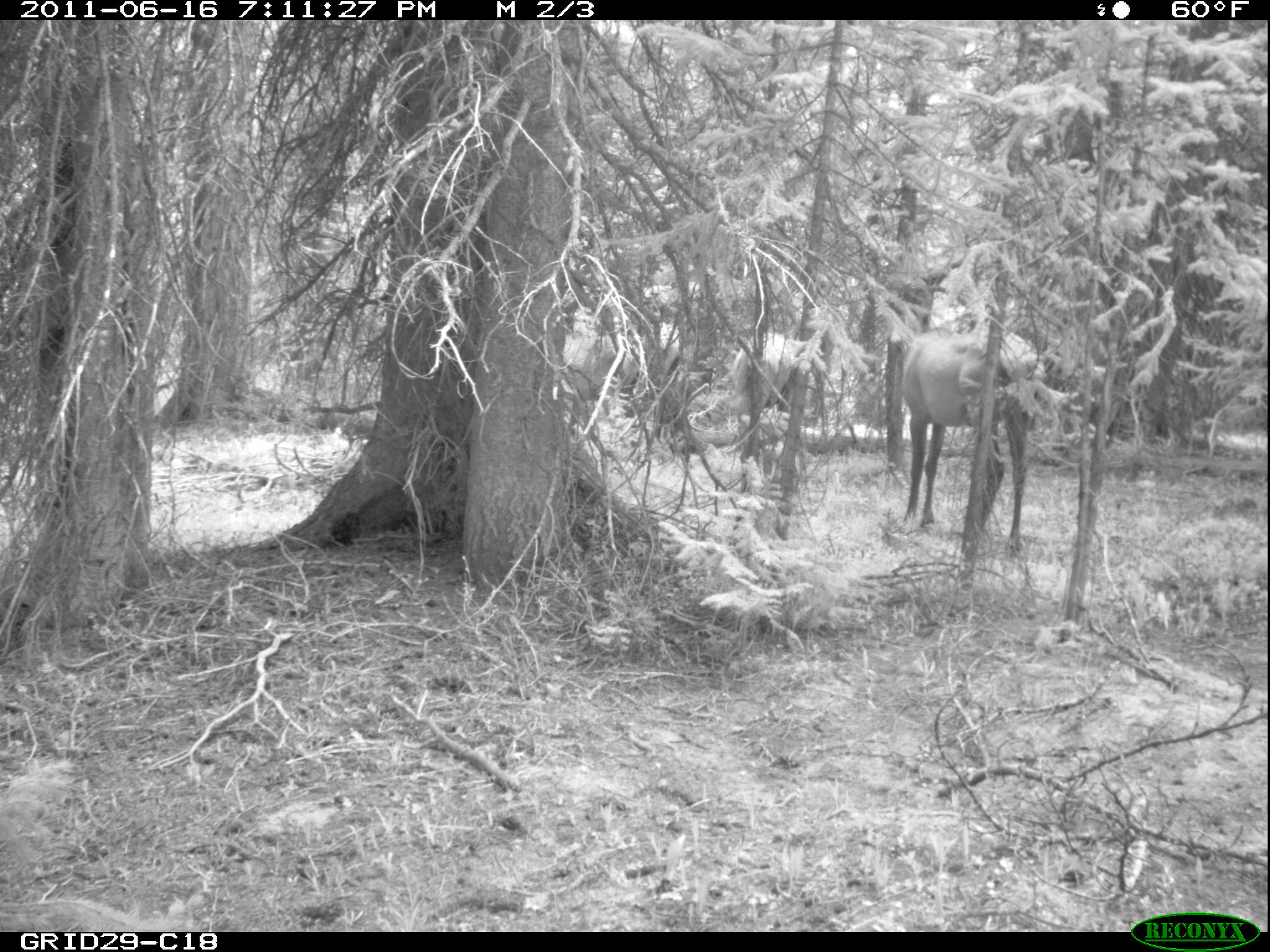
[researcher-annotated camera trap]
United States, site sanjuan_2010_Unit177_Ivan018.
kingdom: Animalia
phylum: Chordata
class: Mammalia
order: Artiodactyla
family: Cervidae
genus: Cervus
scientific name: Cervus elaphus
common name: red deer